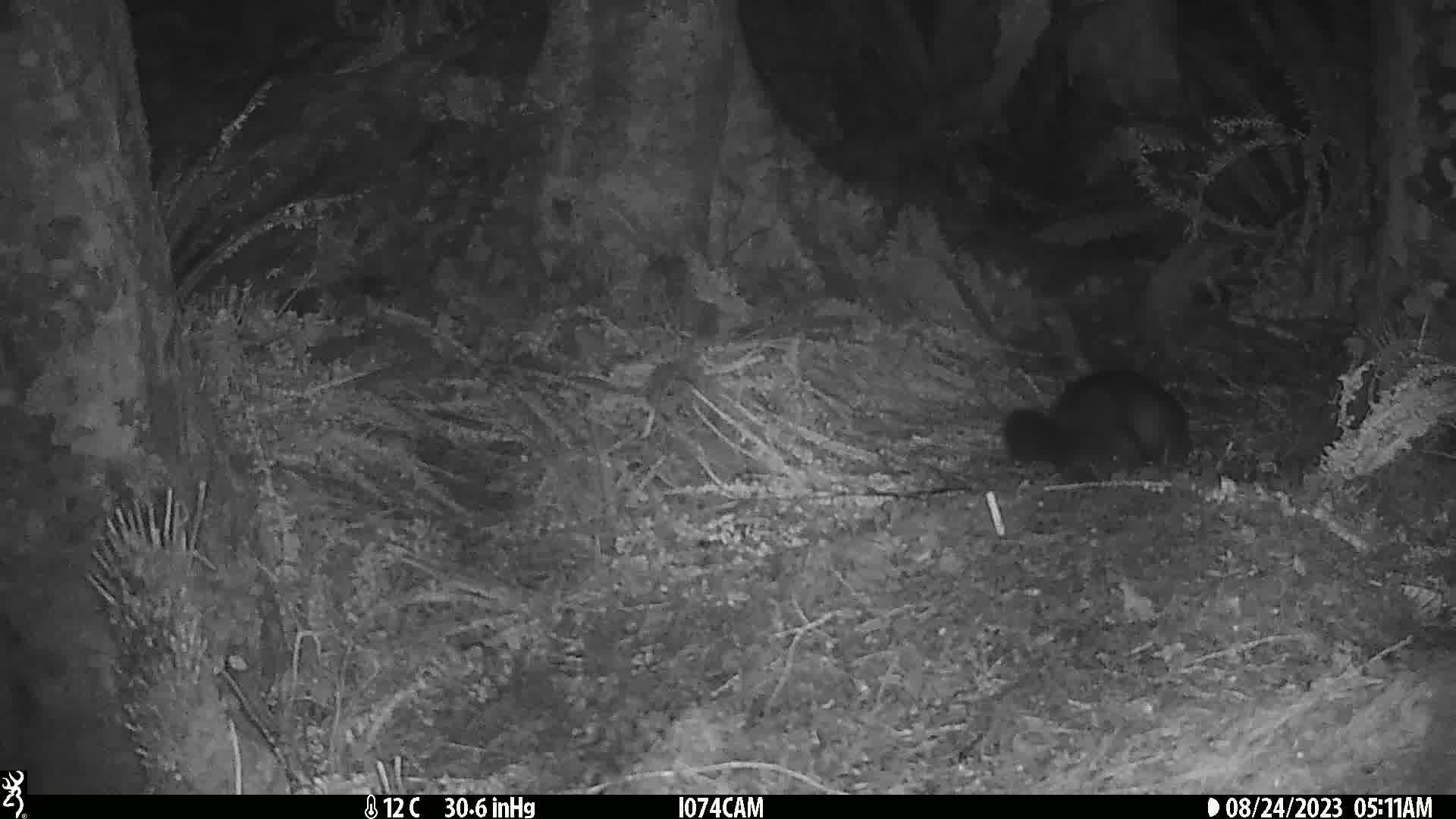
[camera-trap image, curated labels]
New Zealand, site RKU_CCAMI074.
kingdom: Animalia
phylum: Chordata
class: Mammalia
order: Diprotodontia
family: Phalangeridae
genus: Trichosurus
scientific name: Trichosurus vulpecula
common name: common brushtail possum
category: possum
Possum (common brushtail possum) (Trichosurus vulpecula).